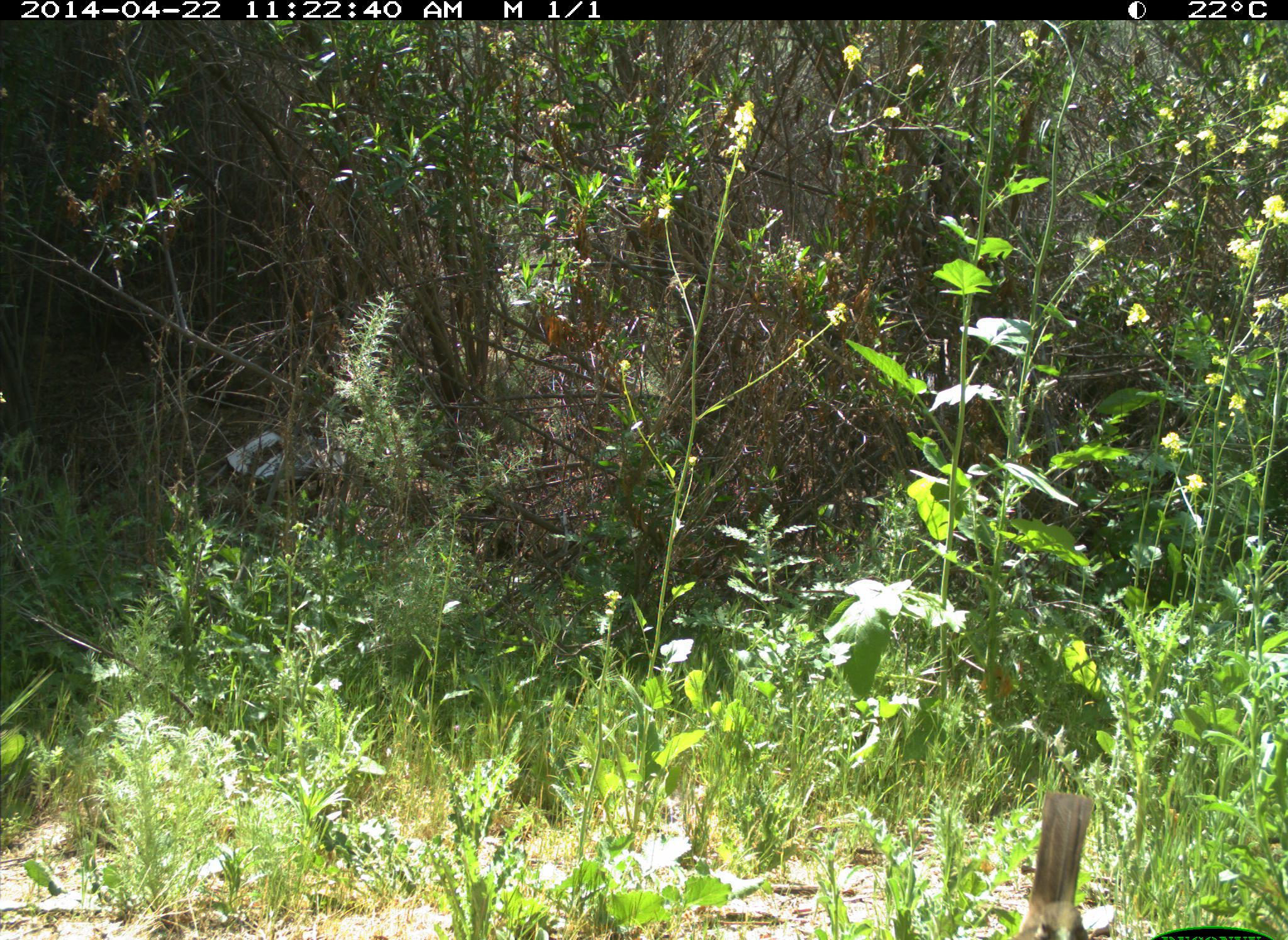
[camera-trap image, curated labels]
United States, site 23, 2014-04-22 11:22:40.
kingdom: Animalia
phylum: Chordata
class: Aves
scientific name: Aves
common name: bird